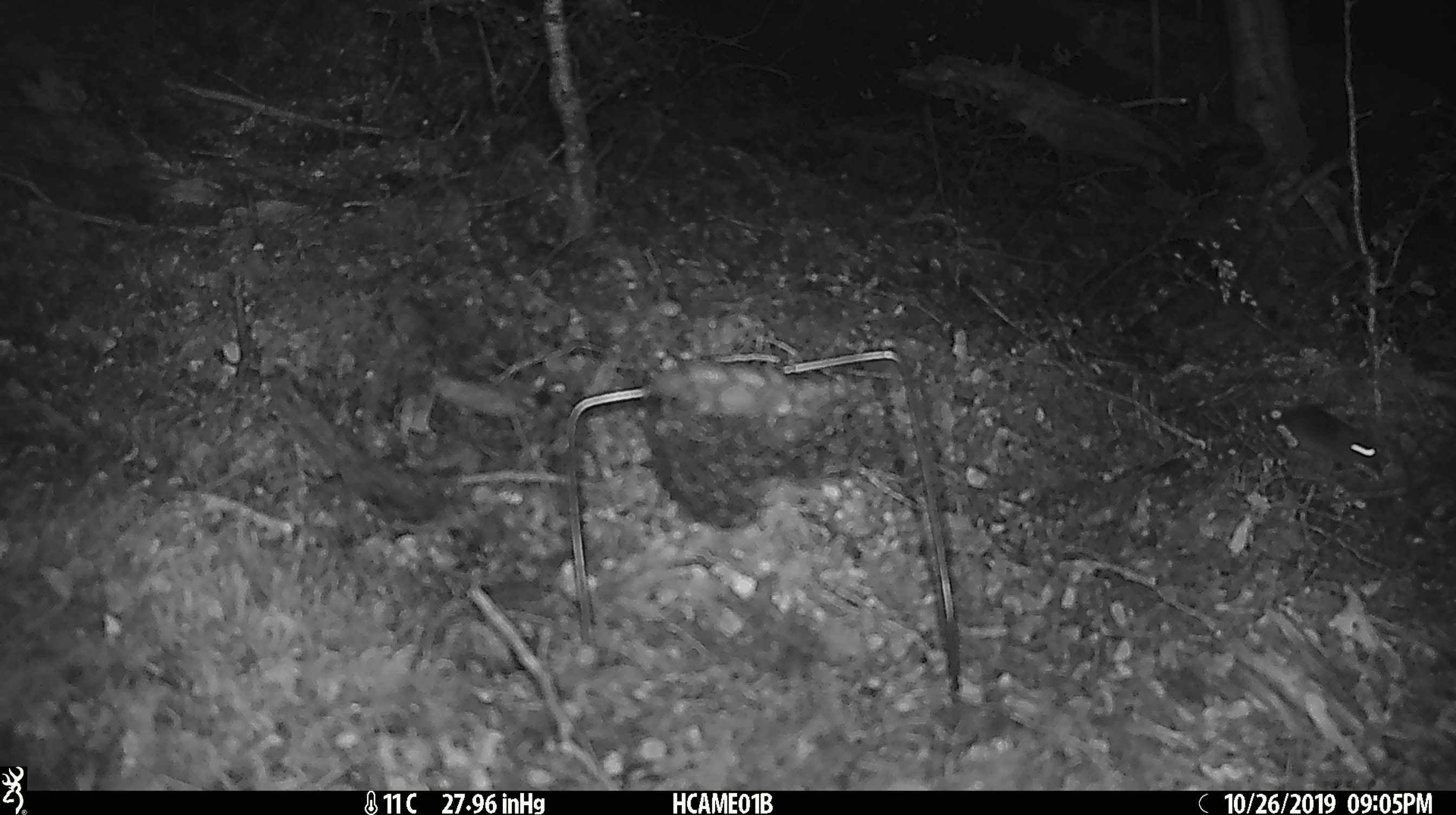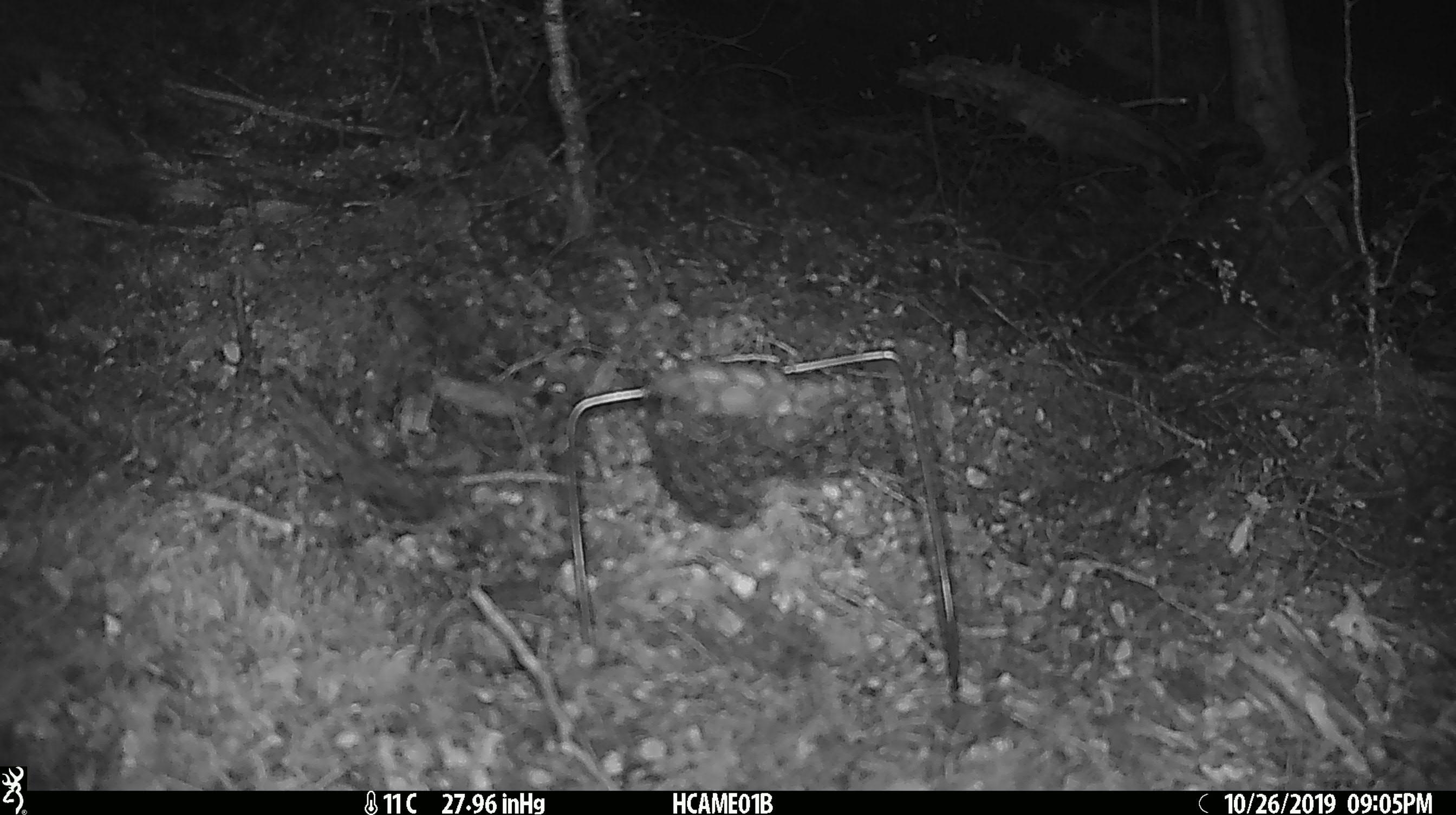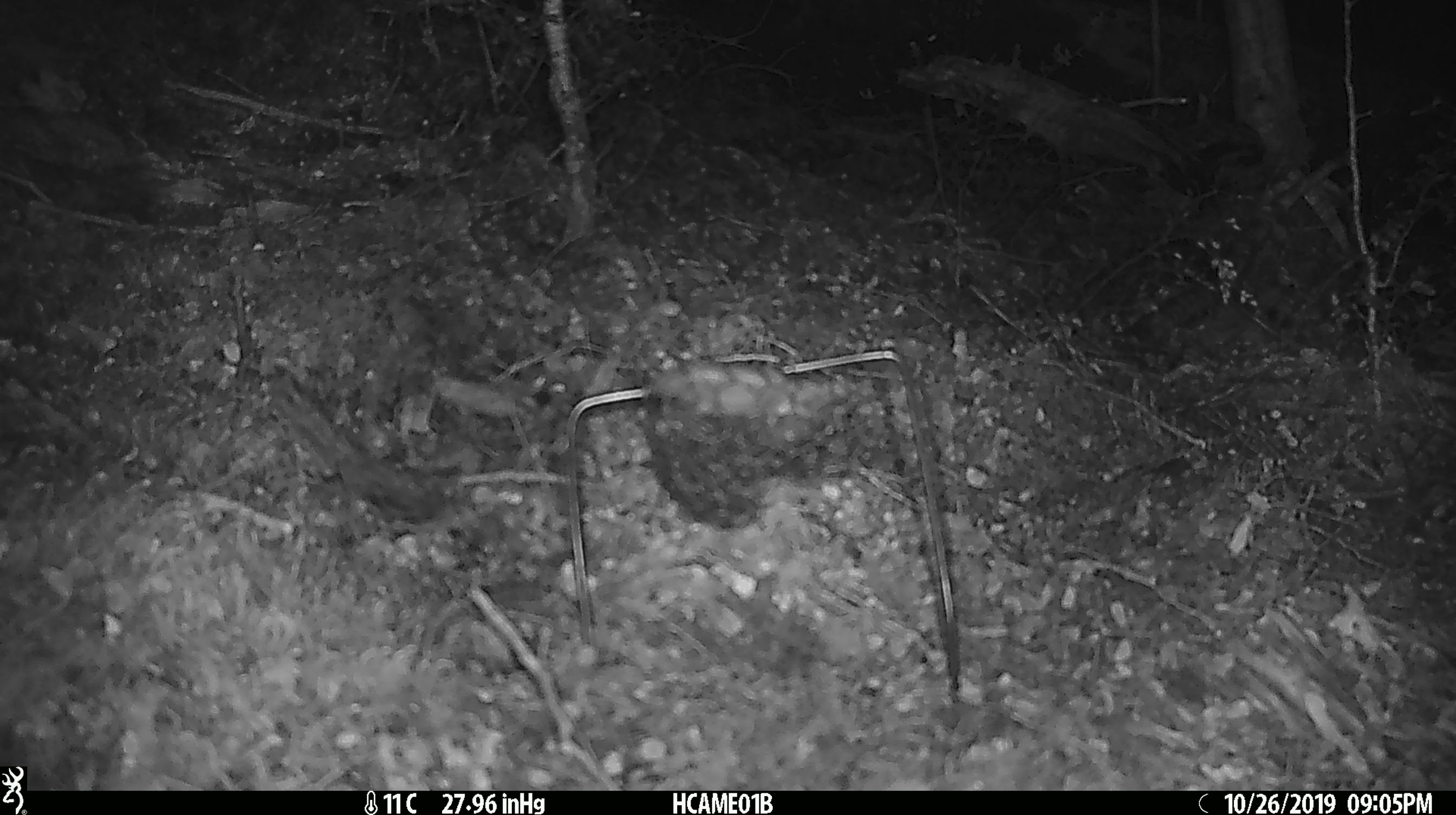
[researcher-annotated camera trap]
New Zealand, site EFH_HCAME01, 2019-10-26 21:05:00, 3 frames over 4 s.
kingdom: Animalia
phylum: Chordata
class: Mammalia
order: Rodentia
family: Muridae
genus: Mus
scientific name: Mus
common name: mouse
Mouse (Mus).